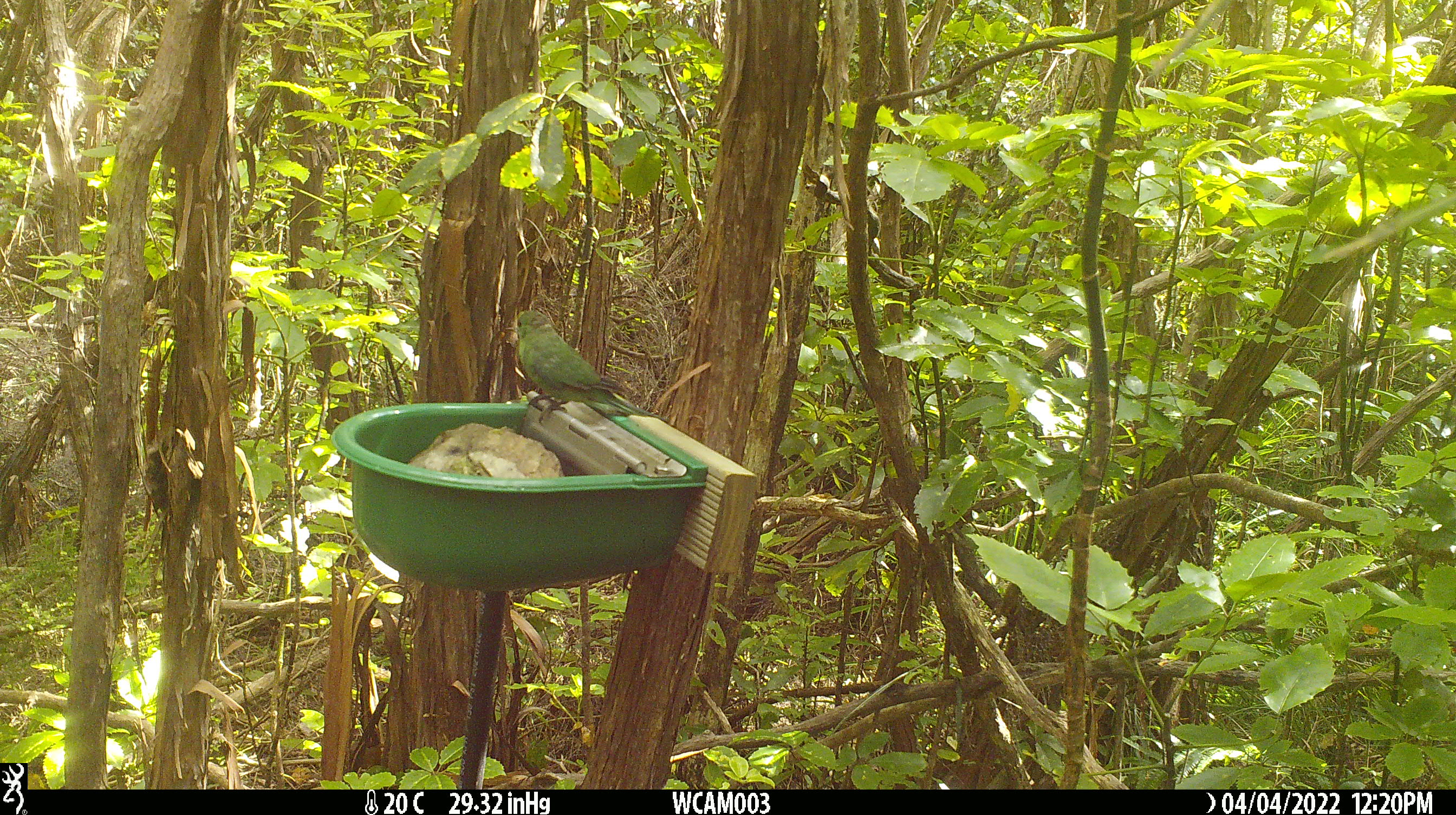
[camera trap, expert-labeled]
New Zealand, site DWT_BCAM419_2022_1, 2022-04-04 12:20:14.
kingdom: Animalia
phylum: Chordata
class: Aves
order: Psittaciformes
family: Psittaculidae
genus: Cyanoramphus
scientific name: Cyanoramphus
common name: parakeet